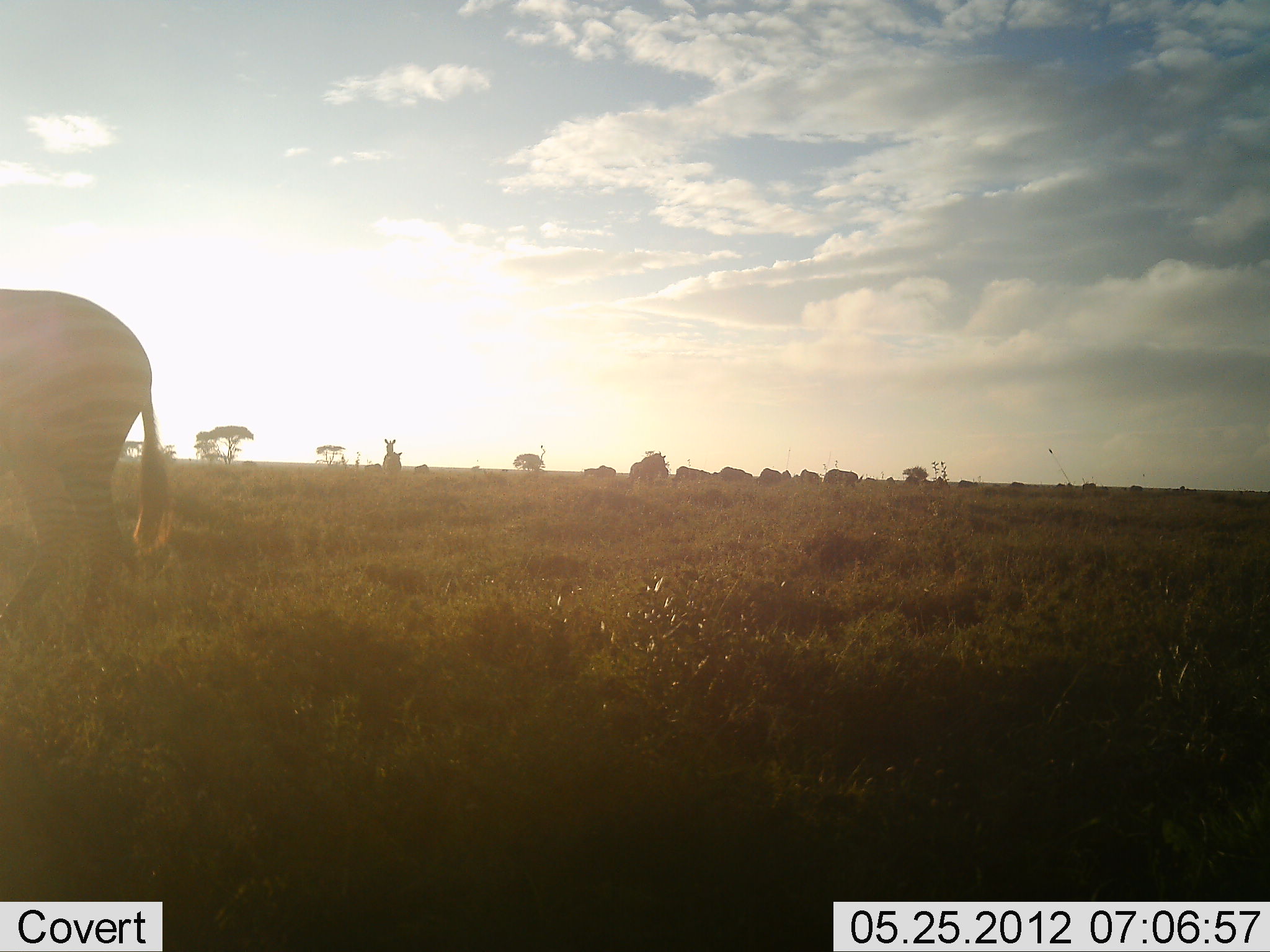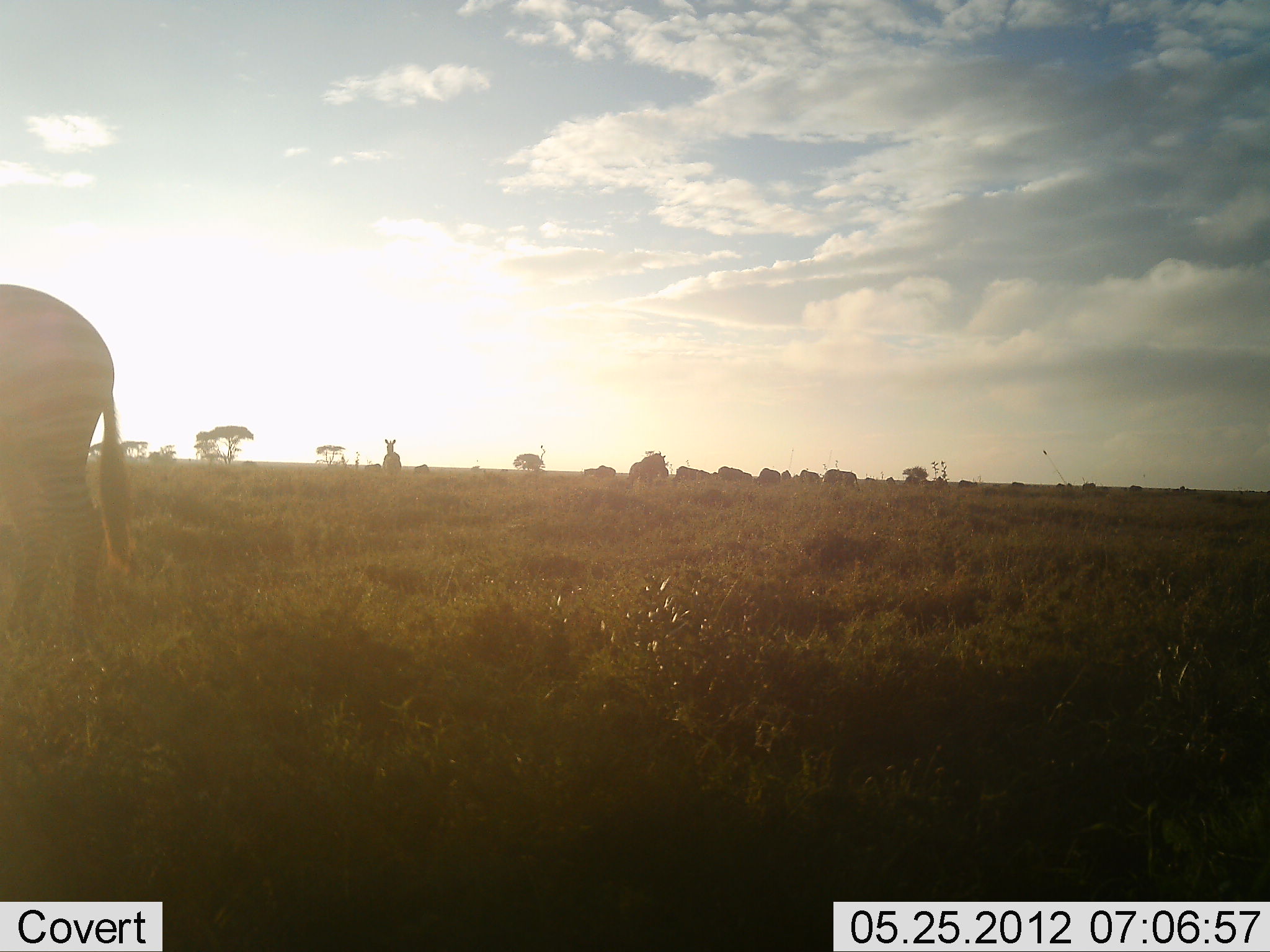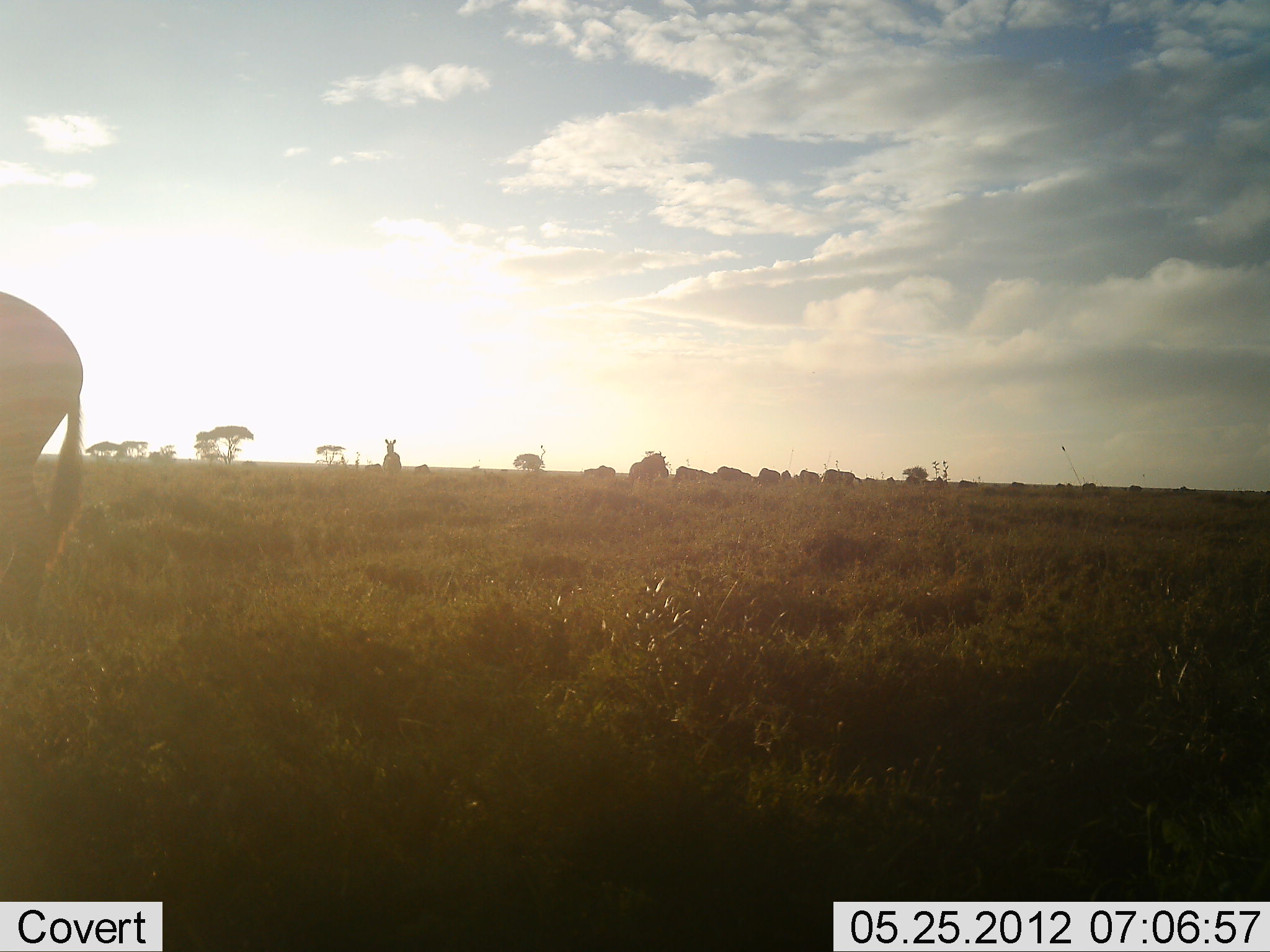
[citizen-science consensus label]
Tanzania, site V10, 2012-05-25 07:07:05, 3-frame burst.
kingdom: Animalia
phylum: Chordata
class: Mammalia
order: Perissodactyla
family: Equidae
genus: Equus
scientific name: Equus quagga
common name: plains zebra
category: zebra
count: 1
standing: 62%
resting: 0%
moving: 31%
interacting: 0%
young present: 0%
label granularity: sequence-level